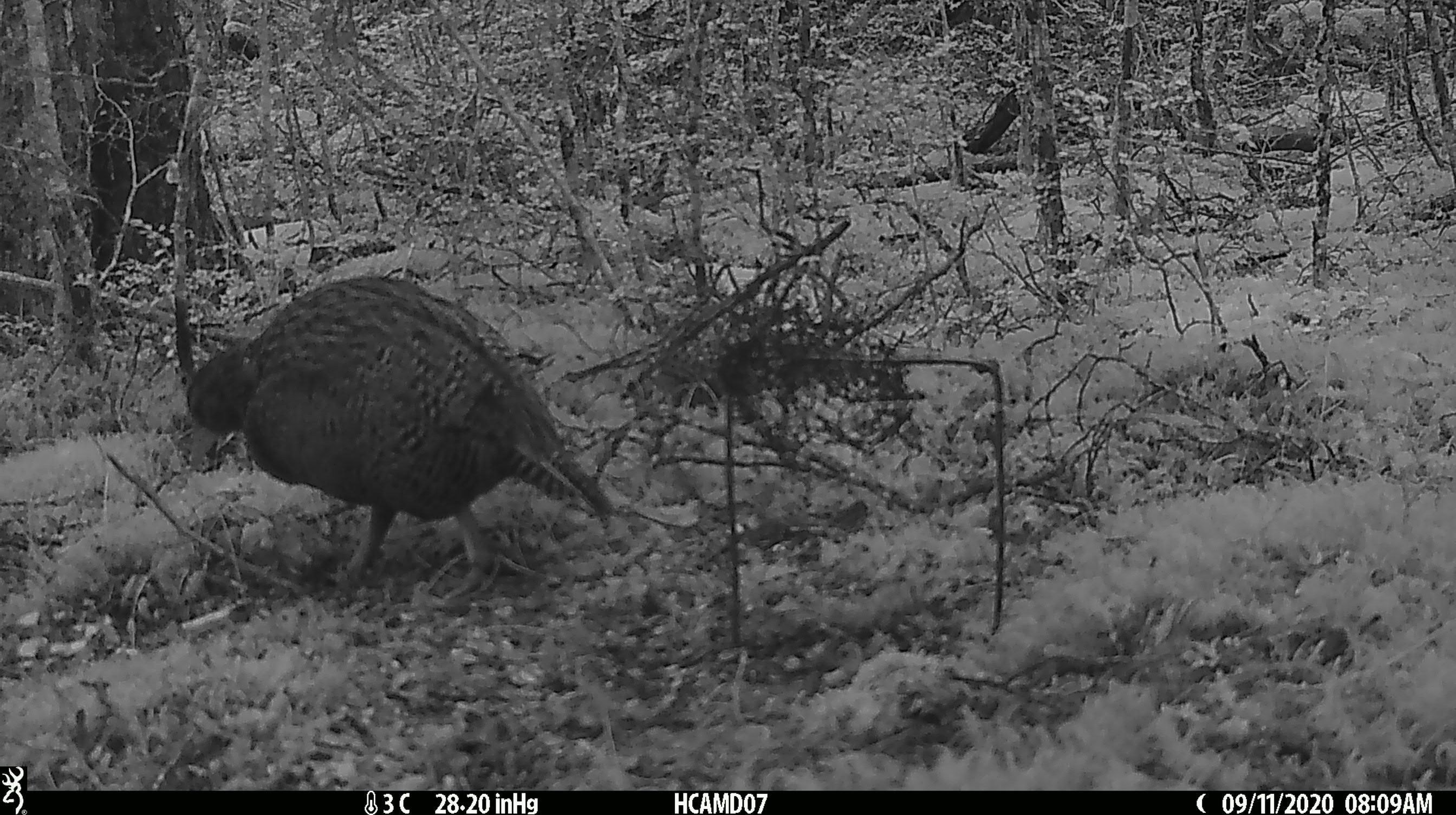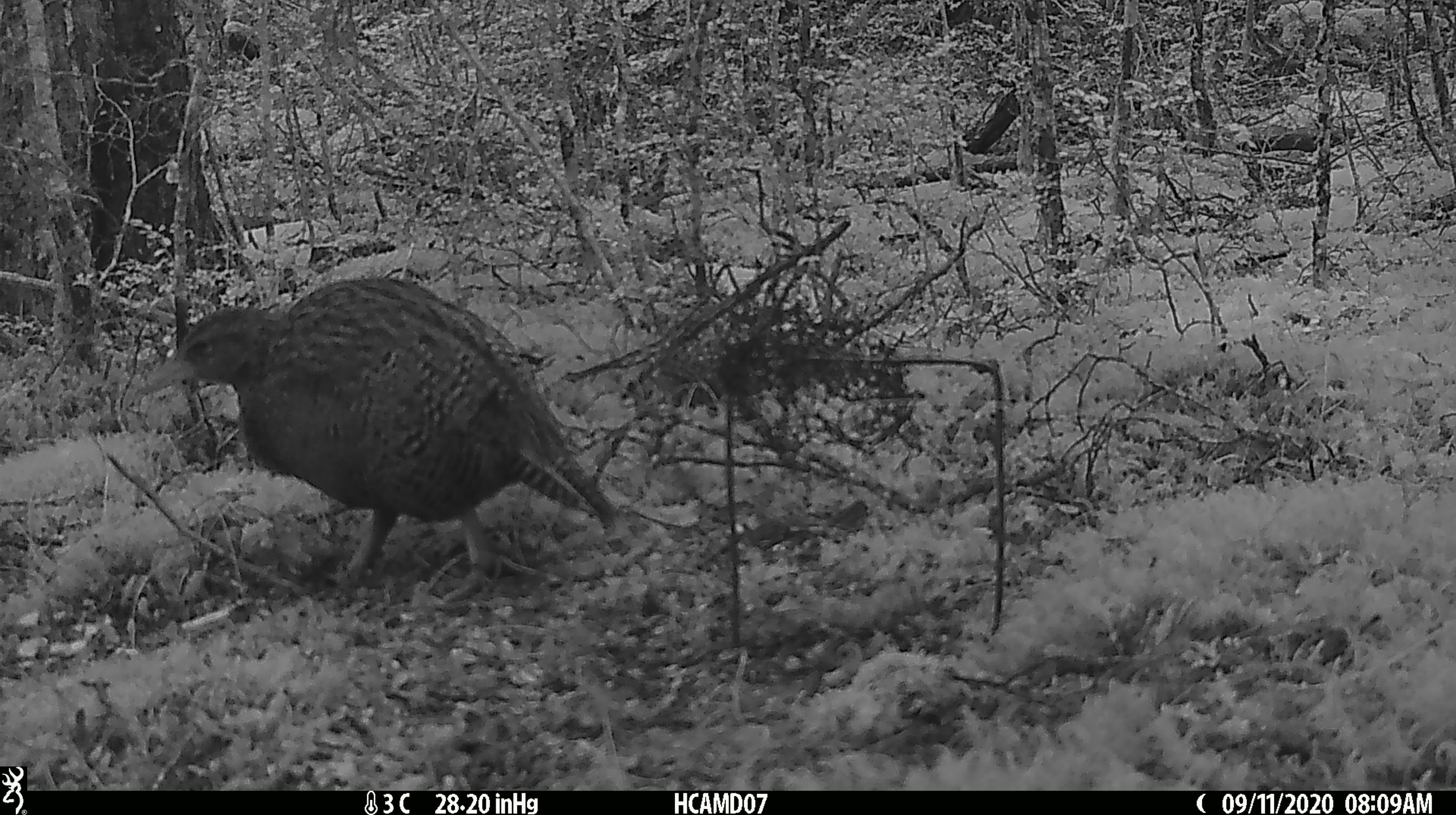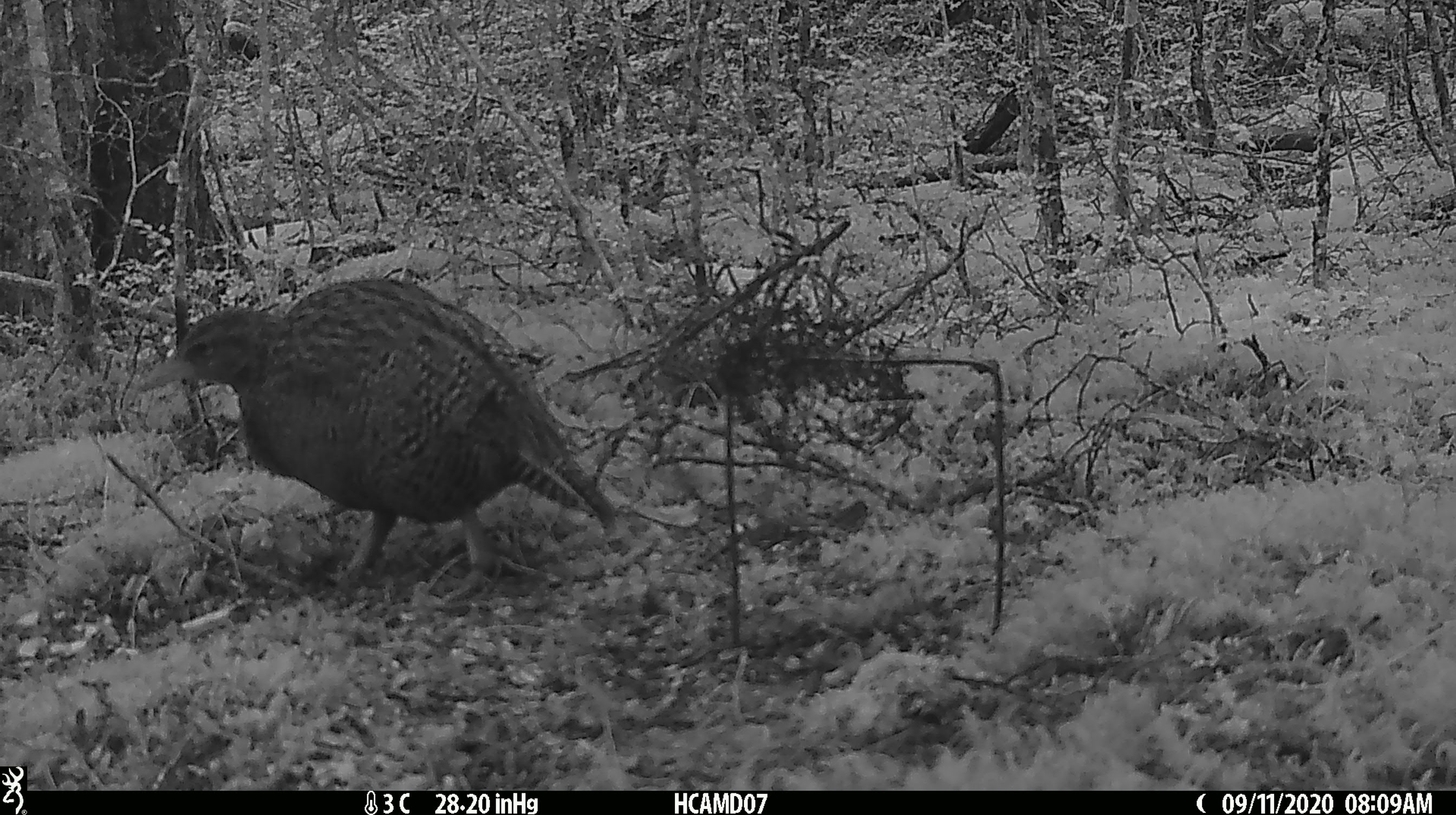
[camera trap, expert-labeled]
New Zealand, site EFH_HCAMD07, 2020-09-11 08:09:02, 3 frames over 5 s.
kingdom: Animalia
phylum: Chordata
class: Aves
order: Gruiformes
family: Rallidae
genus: Gallirallus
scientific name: Gallirallus australis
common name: weka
Weka (Gallirallus australis).